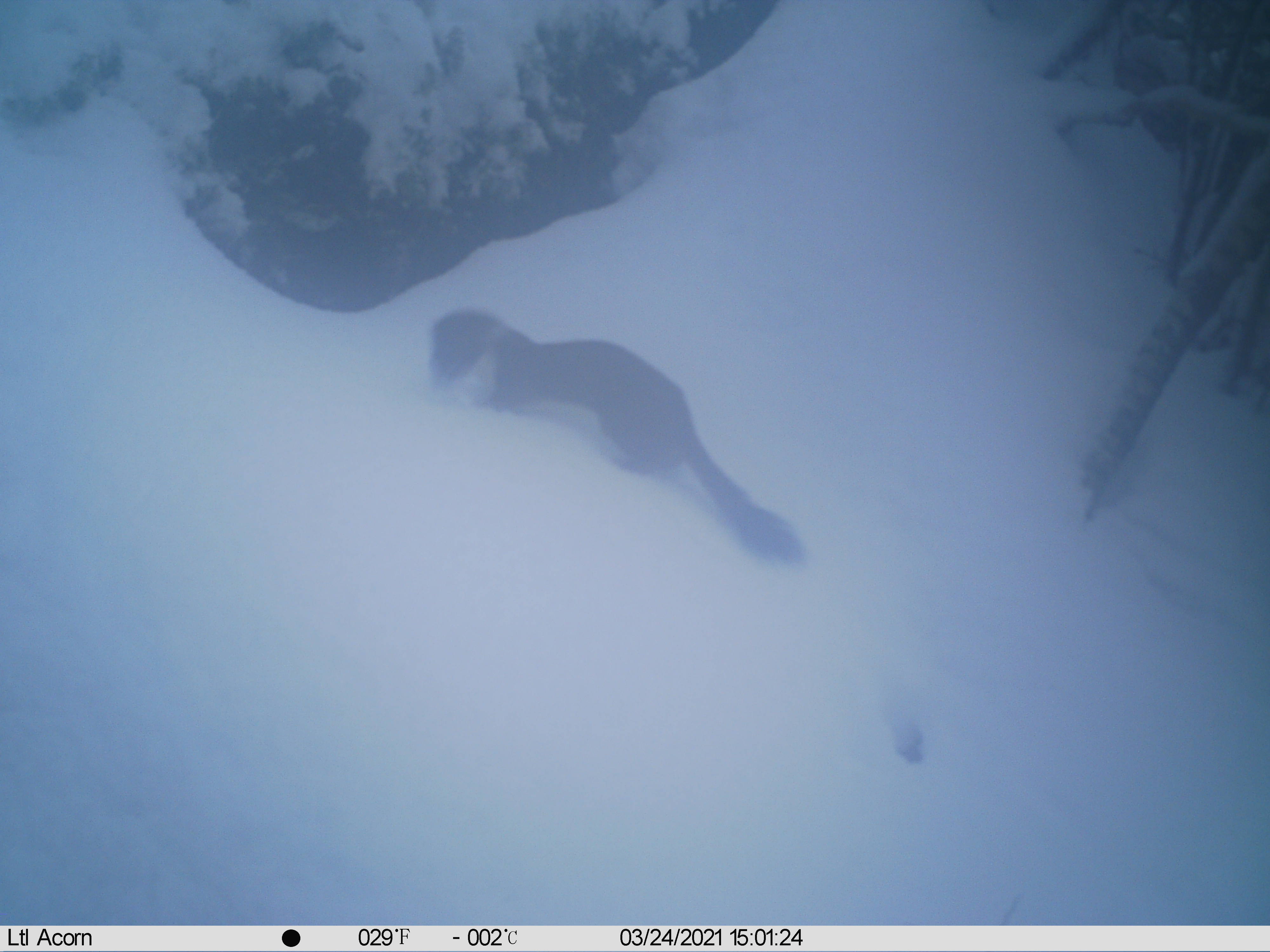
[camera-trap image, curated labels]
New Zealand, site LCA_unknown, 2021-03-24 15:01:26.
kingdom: Animalia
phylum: Chordata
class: Mammalia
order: Carnivora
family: Mustelidae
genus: Mustela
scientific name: Mustela erminea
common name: stoat